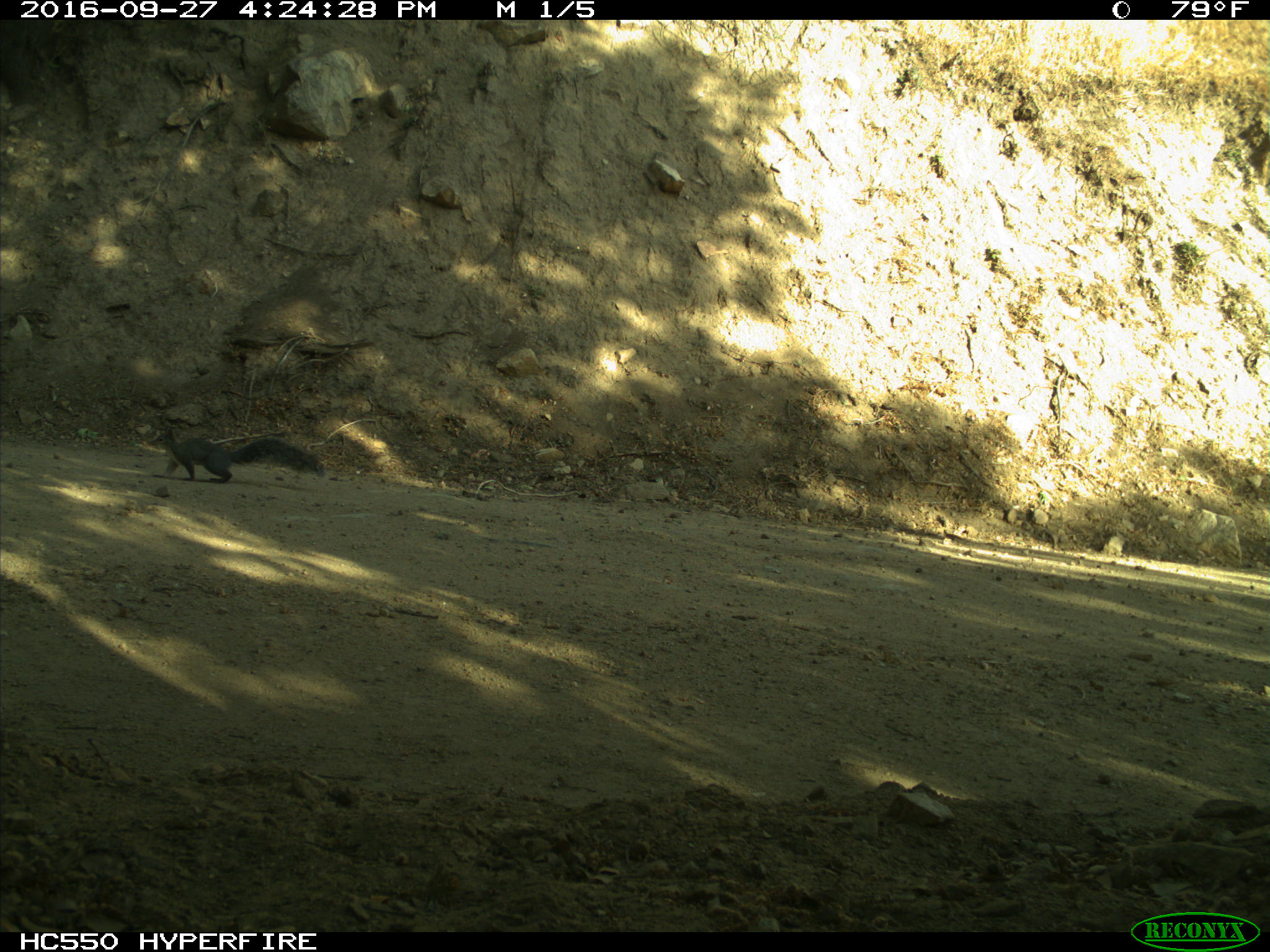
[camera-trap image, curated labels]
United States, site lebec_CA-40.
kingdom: Animalia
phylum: Chordata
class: Mammalia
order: Rodentia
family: Sciuridae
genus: Sciurus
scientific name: Sciurus carolinensis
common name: eastern gray squirrel